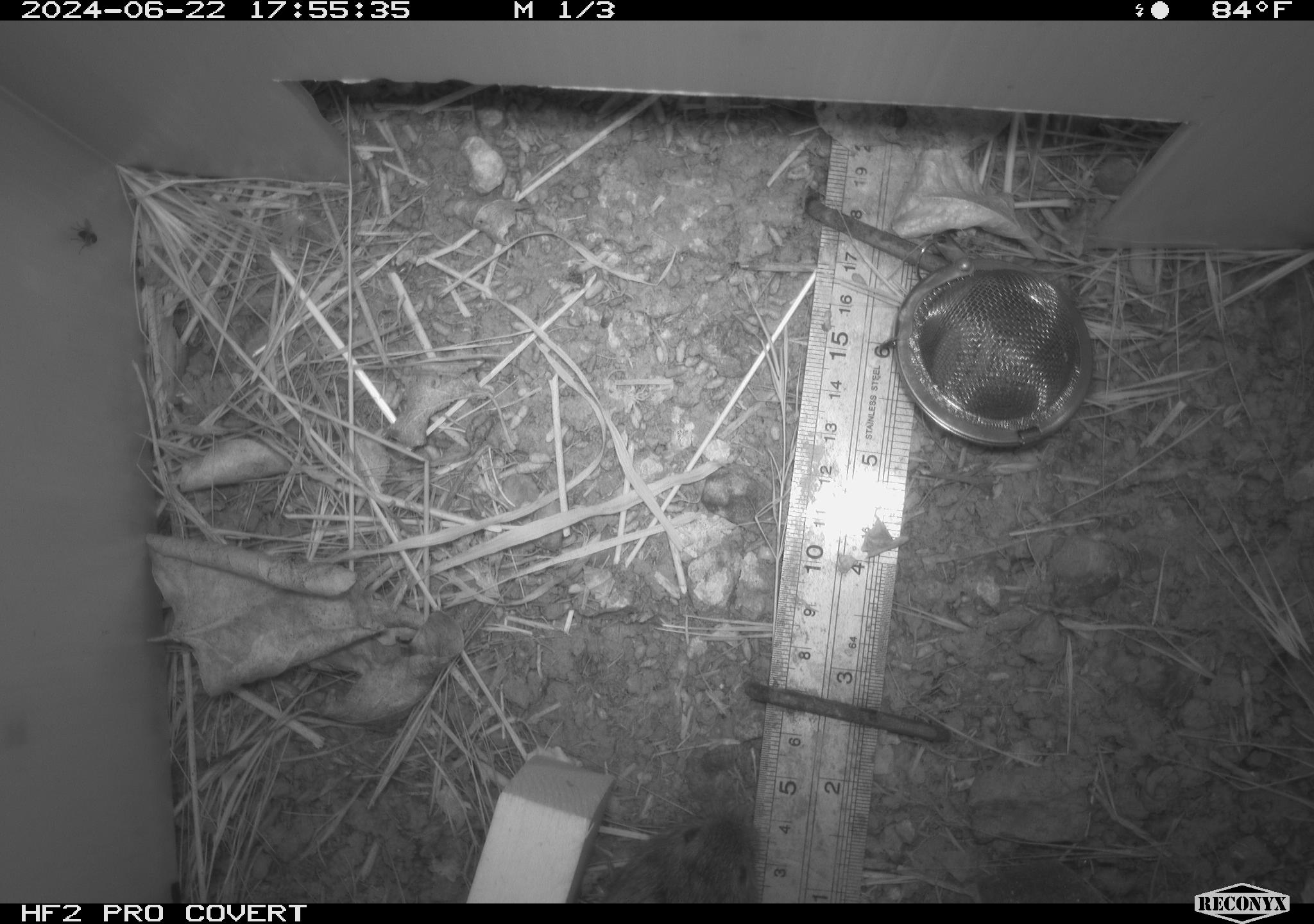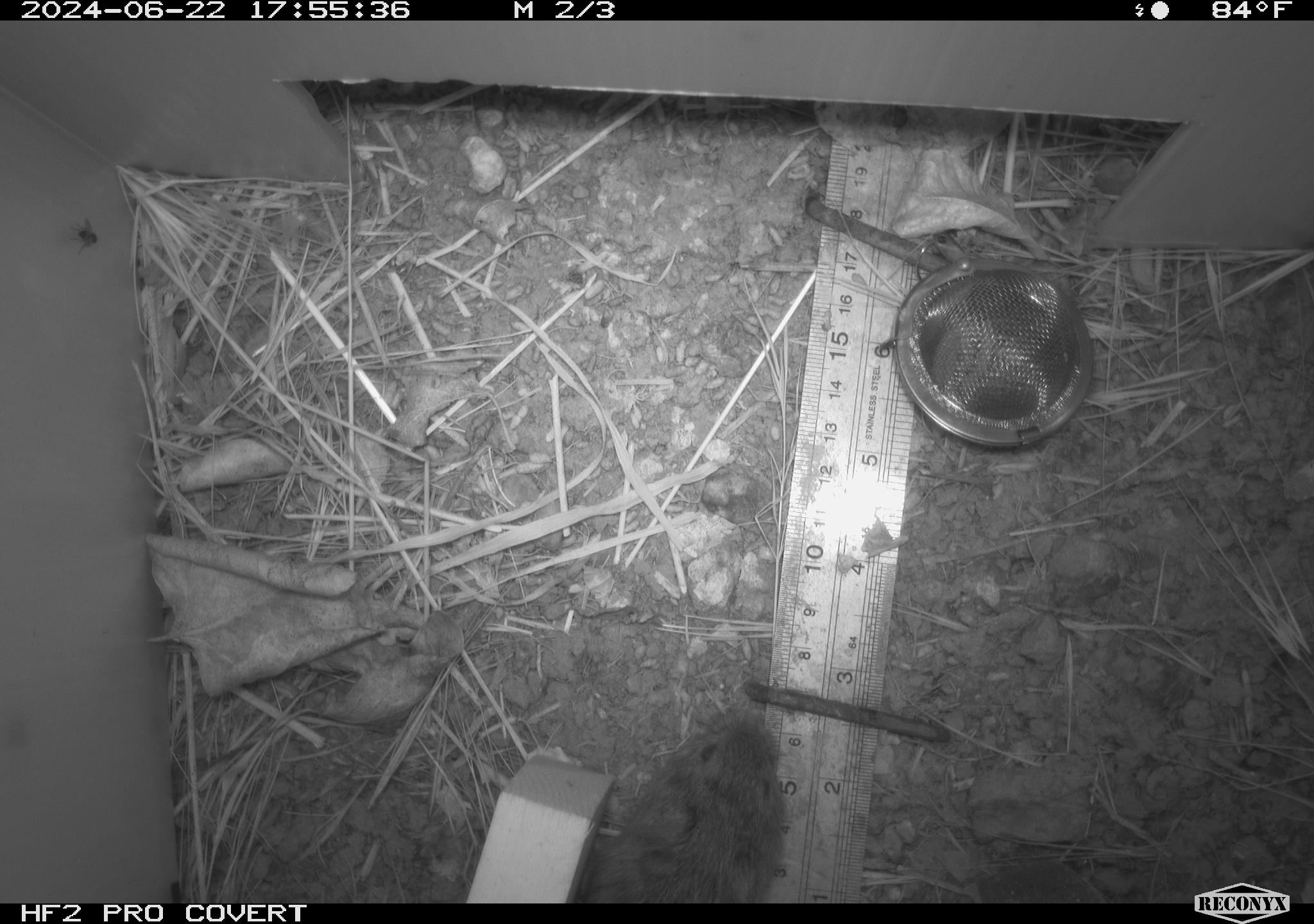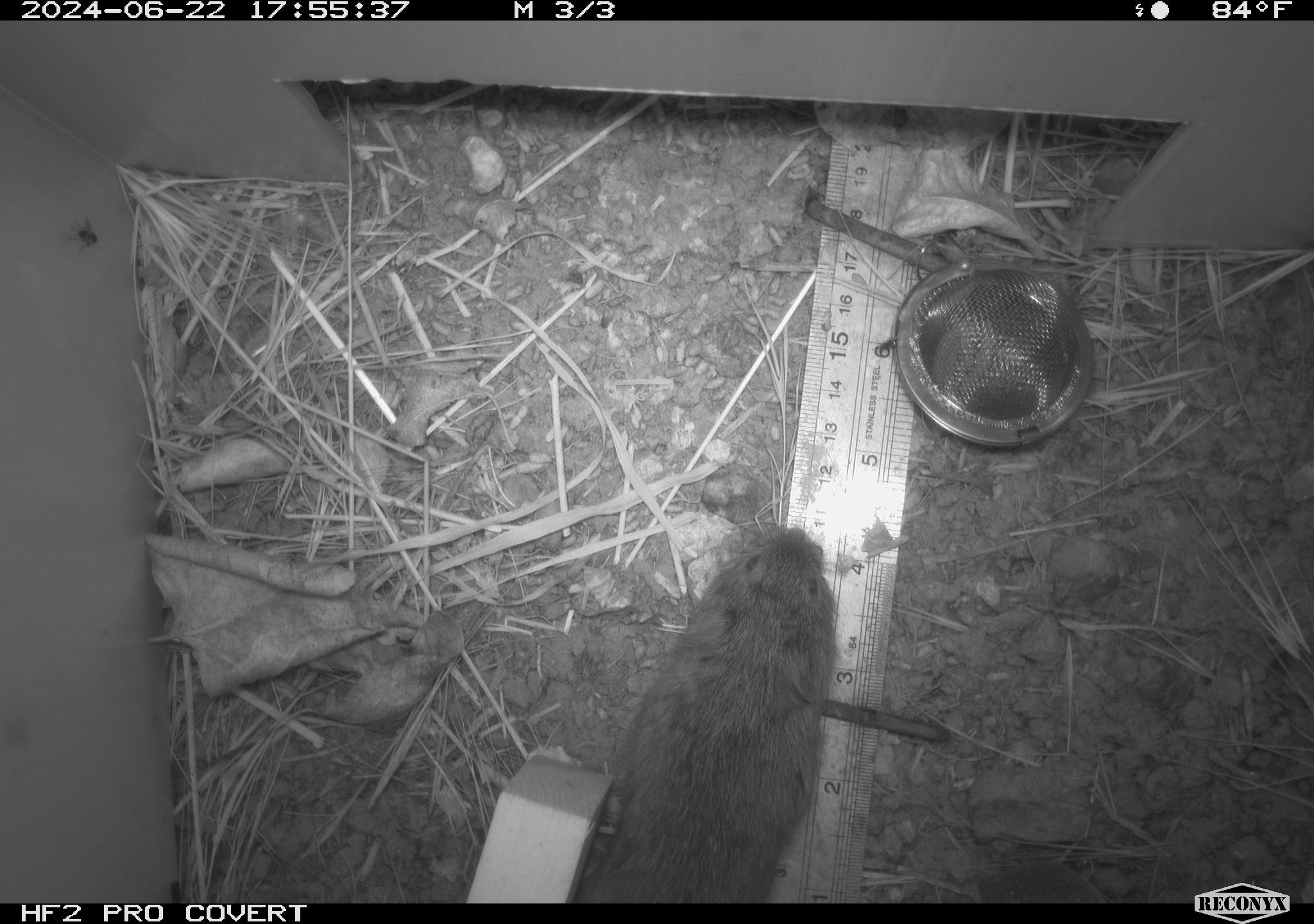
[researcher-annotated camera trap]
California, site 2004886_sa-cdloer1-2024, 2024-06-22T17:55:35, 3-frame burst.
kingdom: Animalia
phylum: Chordata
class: Mammalia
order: Rodentia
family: Cricetidae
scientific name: Arvicolinae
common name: voles, lemmings, and muskrats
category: arvicolinae subfamily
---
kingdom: Animalia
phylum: Arthropoda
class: Insecta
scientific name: Insecta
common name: insect